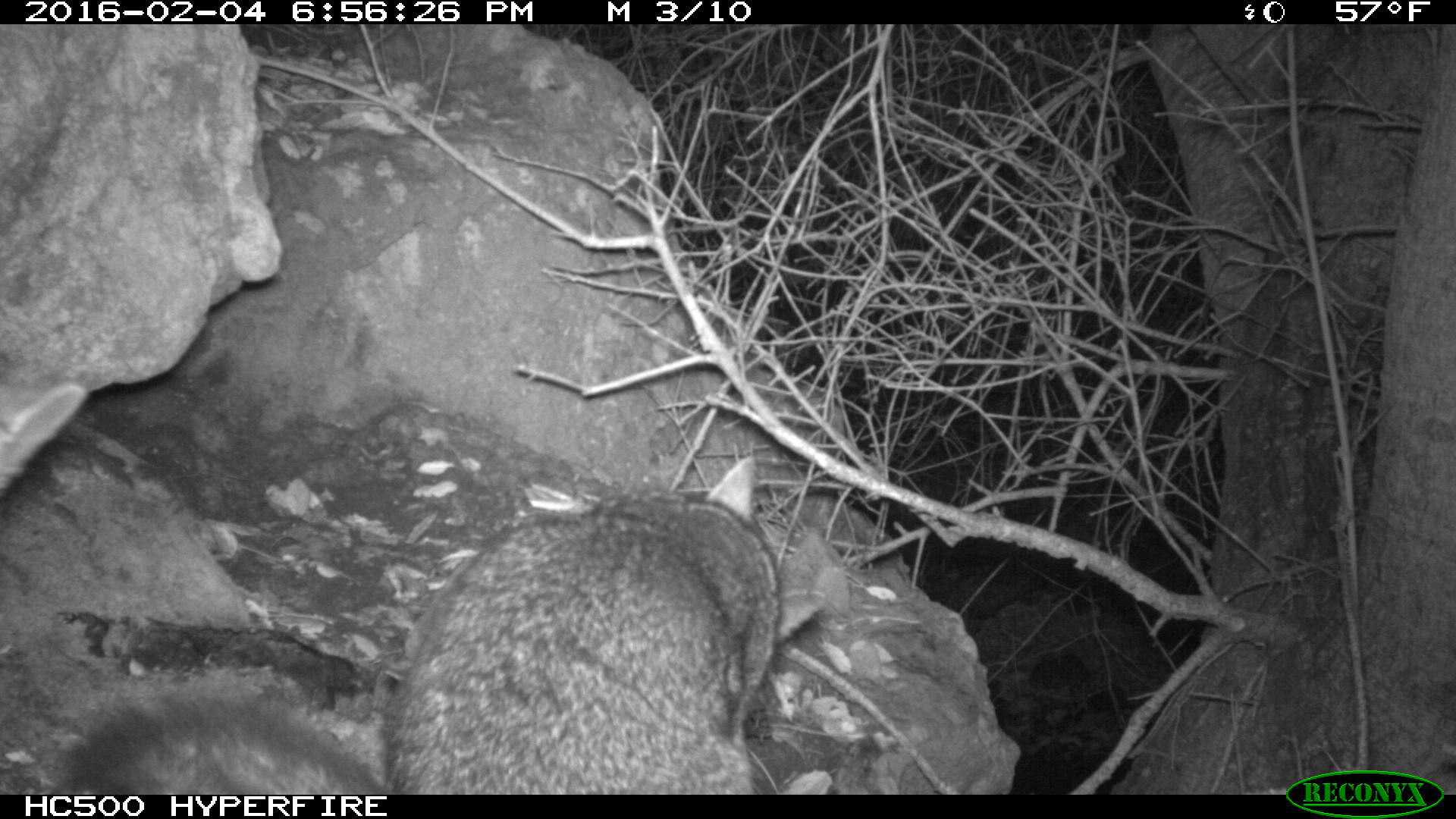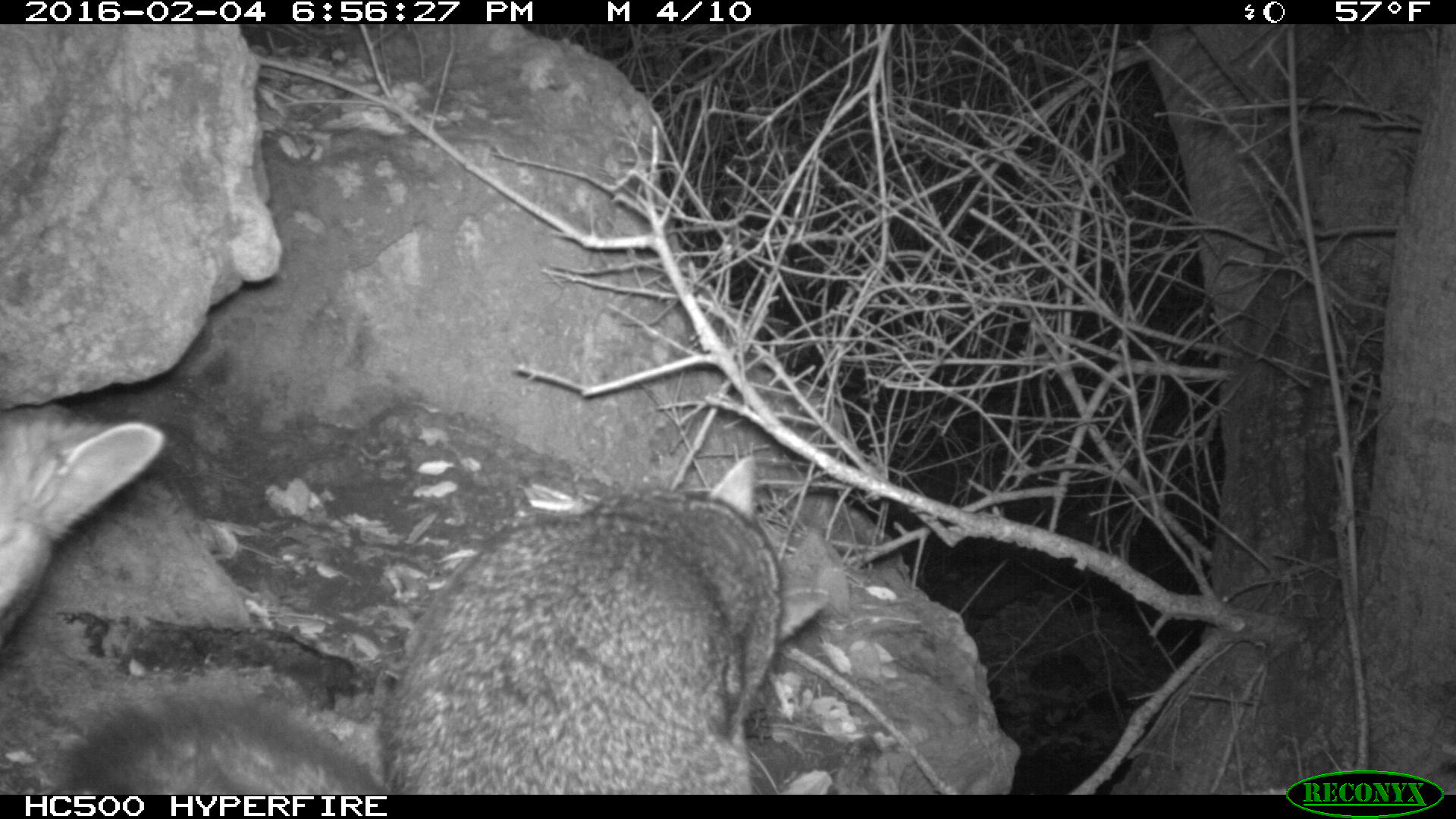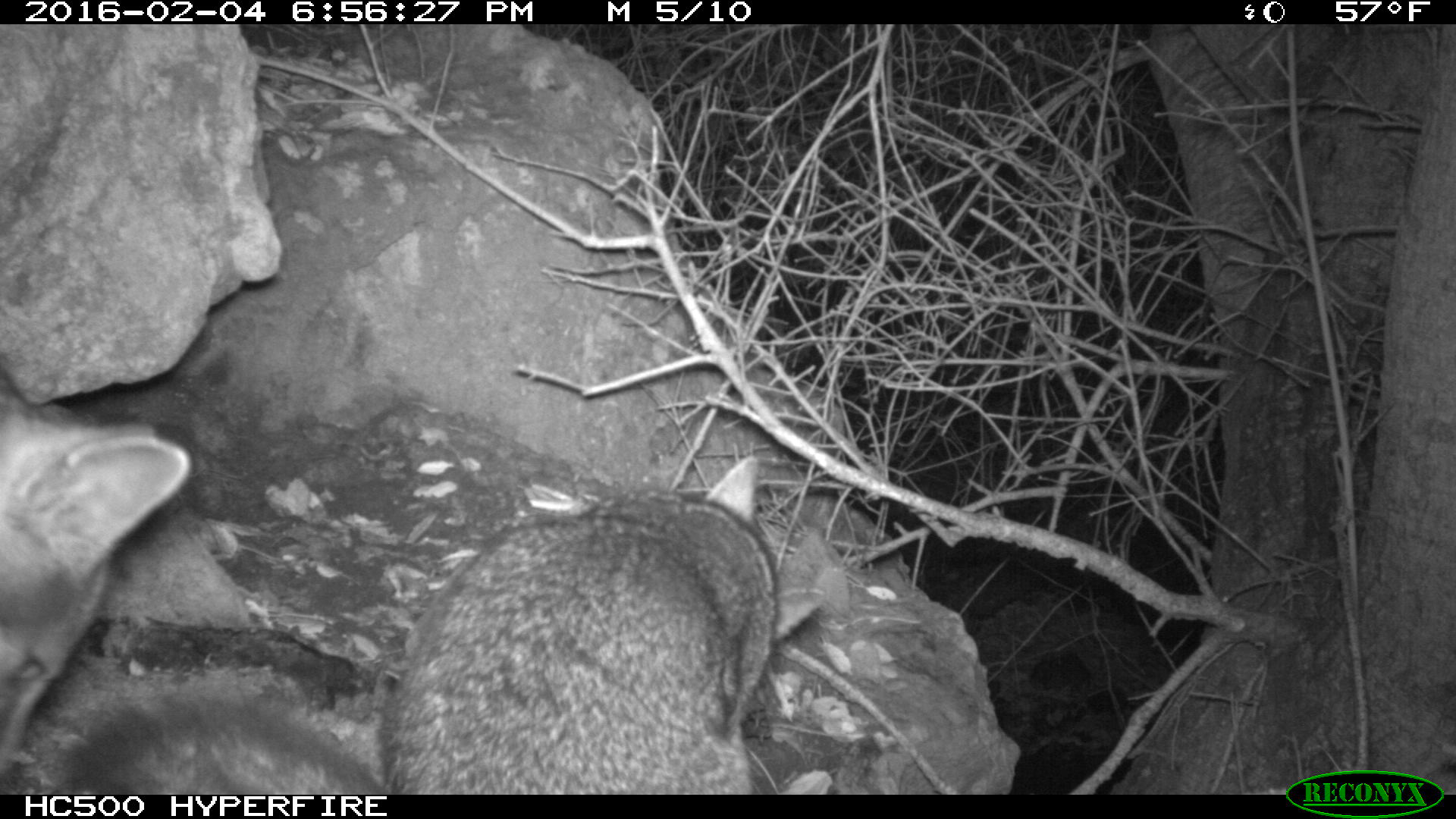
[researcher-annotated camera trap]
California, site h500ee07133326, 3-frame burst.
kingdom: Animalia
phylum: Chordata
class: Mammalia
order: Carnivora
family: Canidae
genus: Urocyon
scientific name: Urocyon littoralis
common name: island fox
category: fox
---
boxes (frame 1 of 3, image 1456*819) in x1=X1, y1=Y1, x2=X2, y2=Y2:
fox: x1=69, y1=456, x2=827, y2=795; x1=0, y1=380, x2=89, y2=491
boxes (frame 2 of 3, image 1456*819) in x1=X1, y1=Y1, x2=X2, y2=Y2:
fox: x1=46, y1=455, x2=830, y2=792; x1=0, y1=394, x2=167, y2=651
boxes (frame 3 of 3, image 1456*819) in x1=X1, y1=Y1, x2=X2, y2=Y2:
fox: x1=69, y1=456, x2=827, y2=795; x1=0, y1=365, x2=192, y2=773